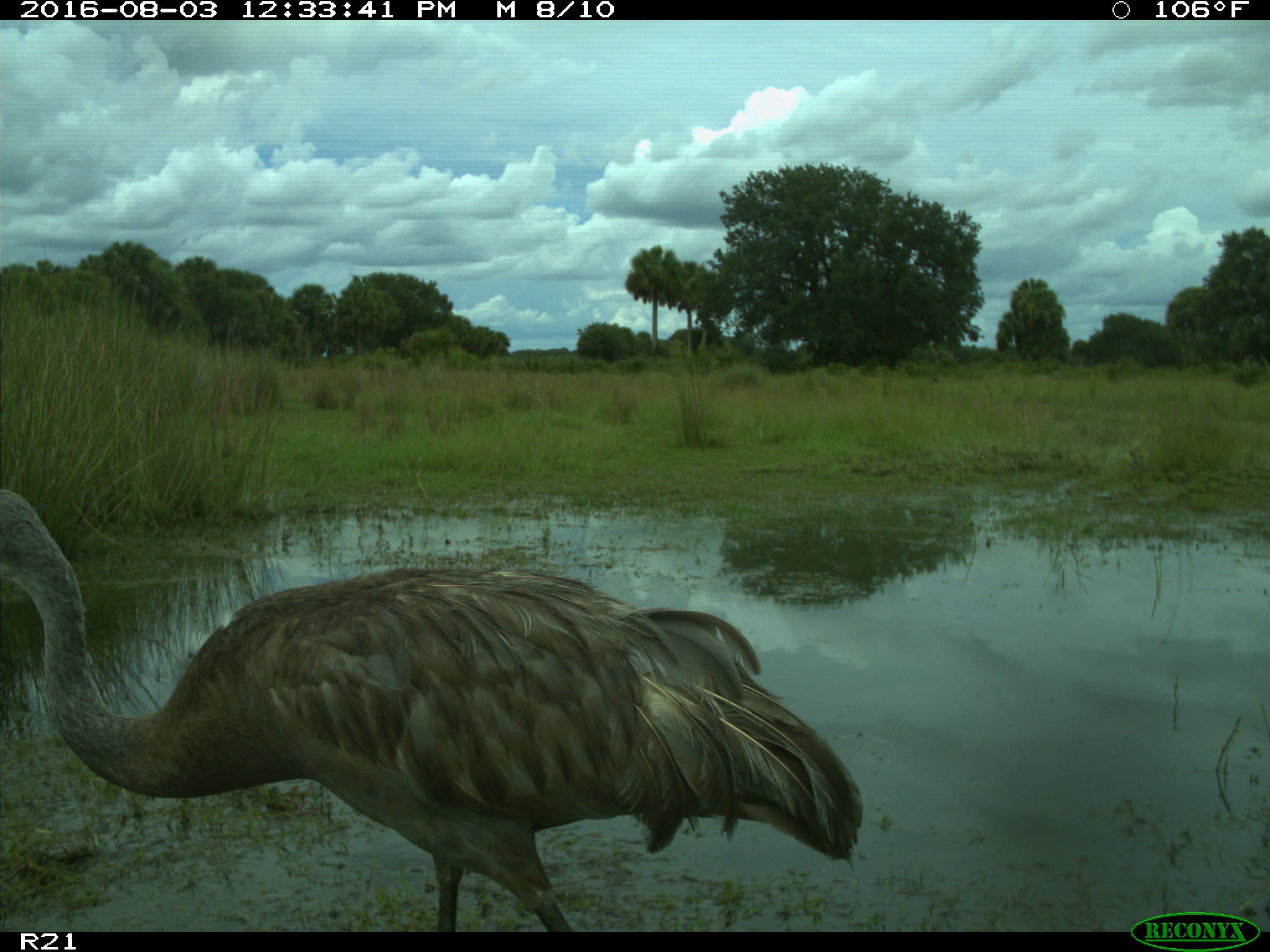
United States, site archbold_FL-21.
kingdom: Animalia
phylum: Chordata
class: Aves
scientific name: Aves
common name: birds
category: unidentified bird